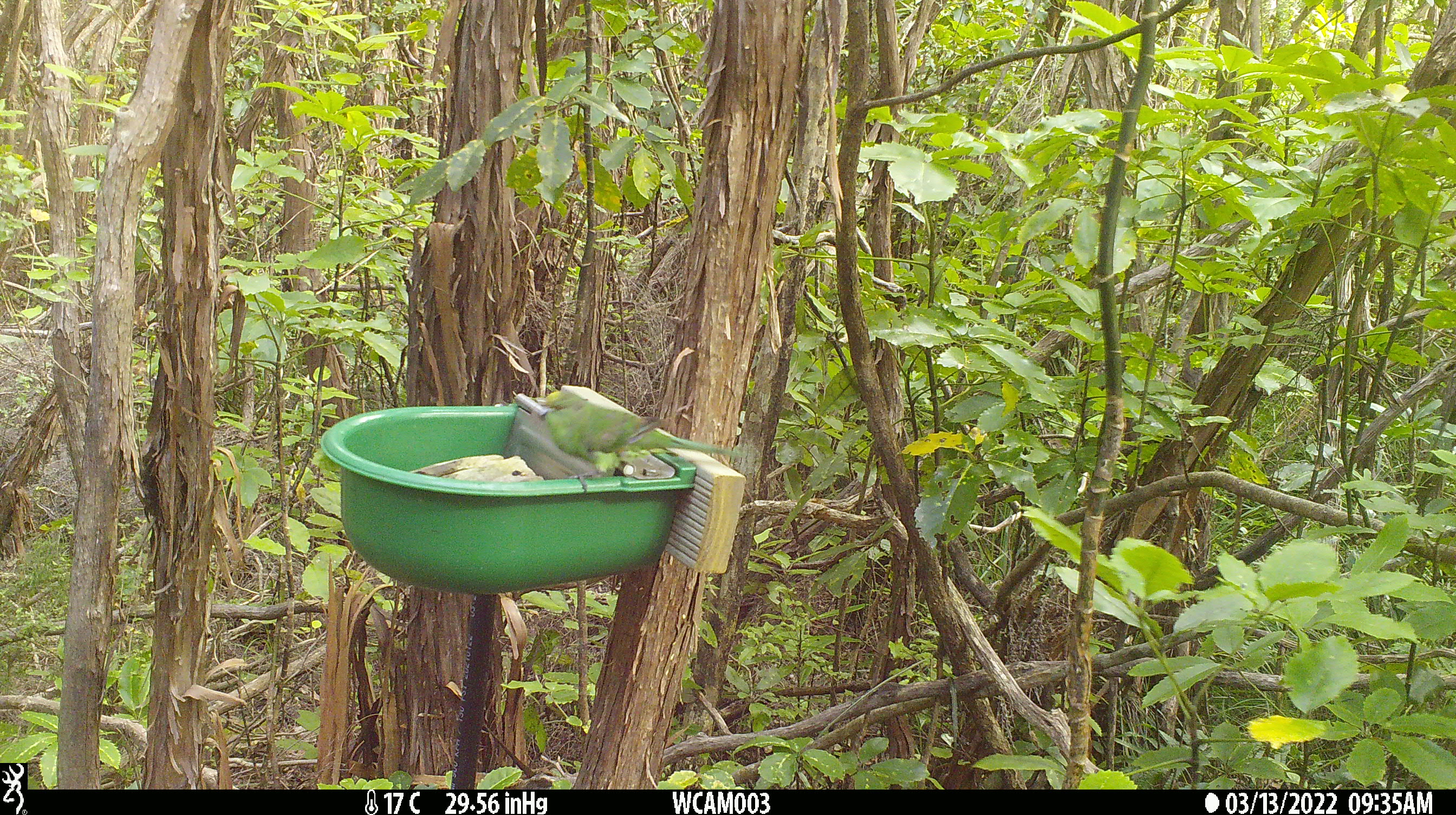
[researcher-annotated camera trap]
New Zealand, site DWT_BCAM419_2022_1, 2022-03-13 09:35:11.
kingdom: Animalia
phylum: Chordata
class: Aves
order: Psittaciformes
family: Psittaculidae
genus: Cyanoramphus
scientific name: Cyanoramphus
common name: parakeet